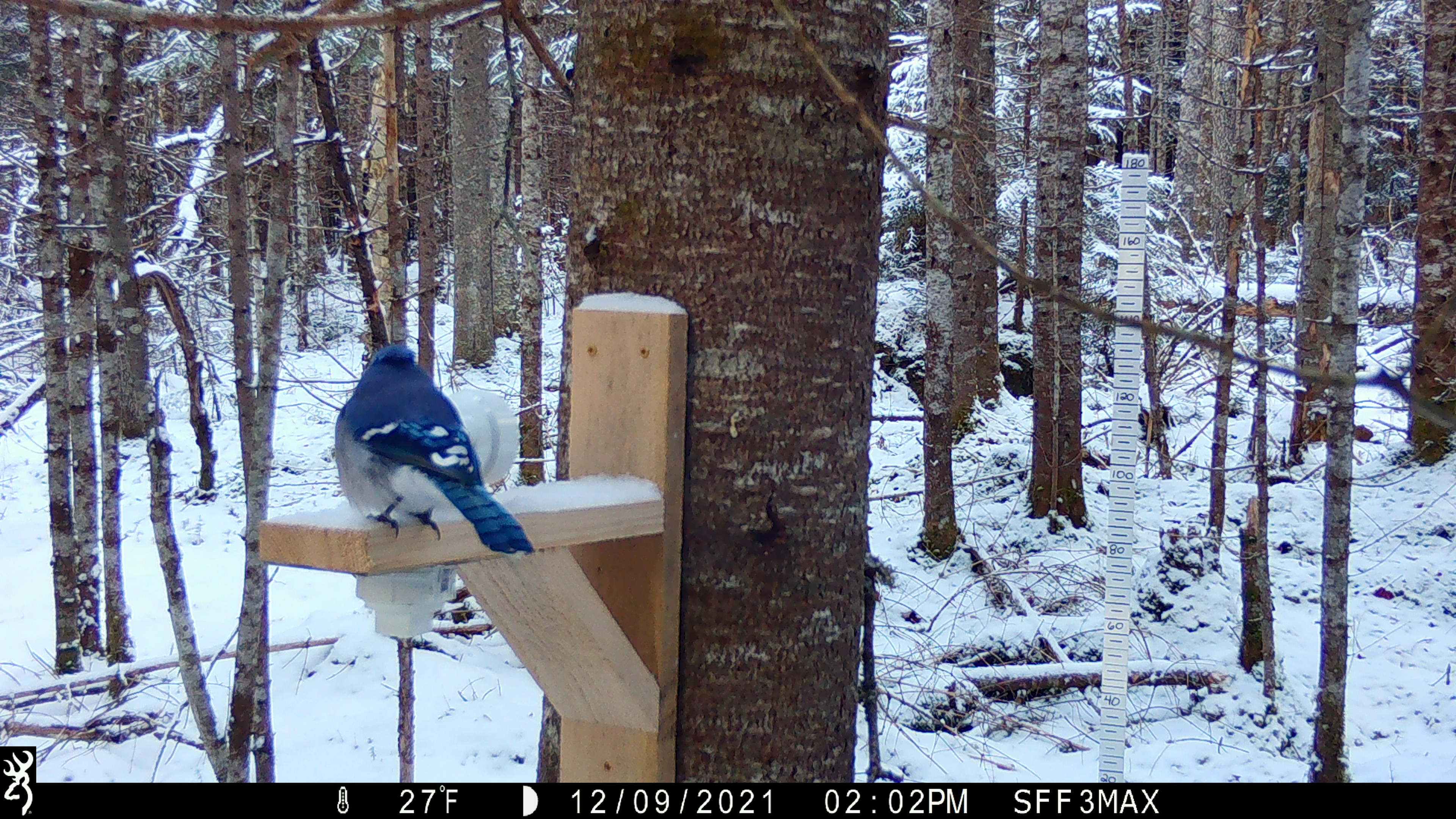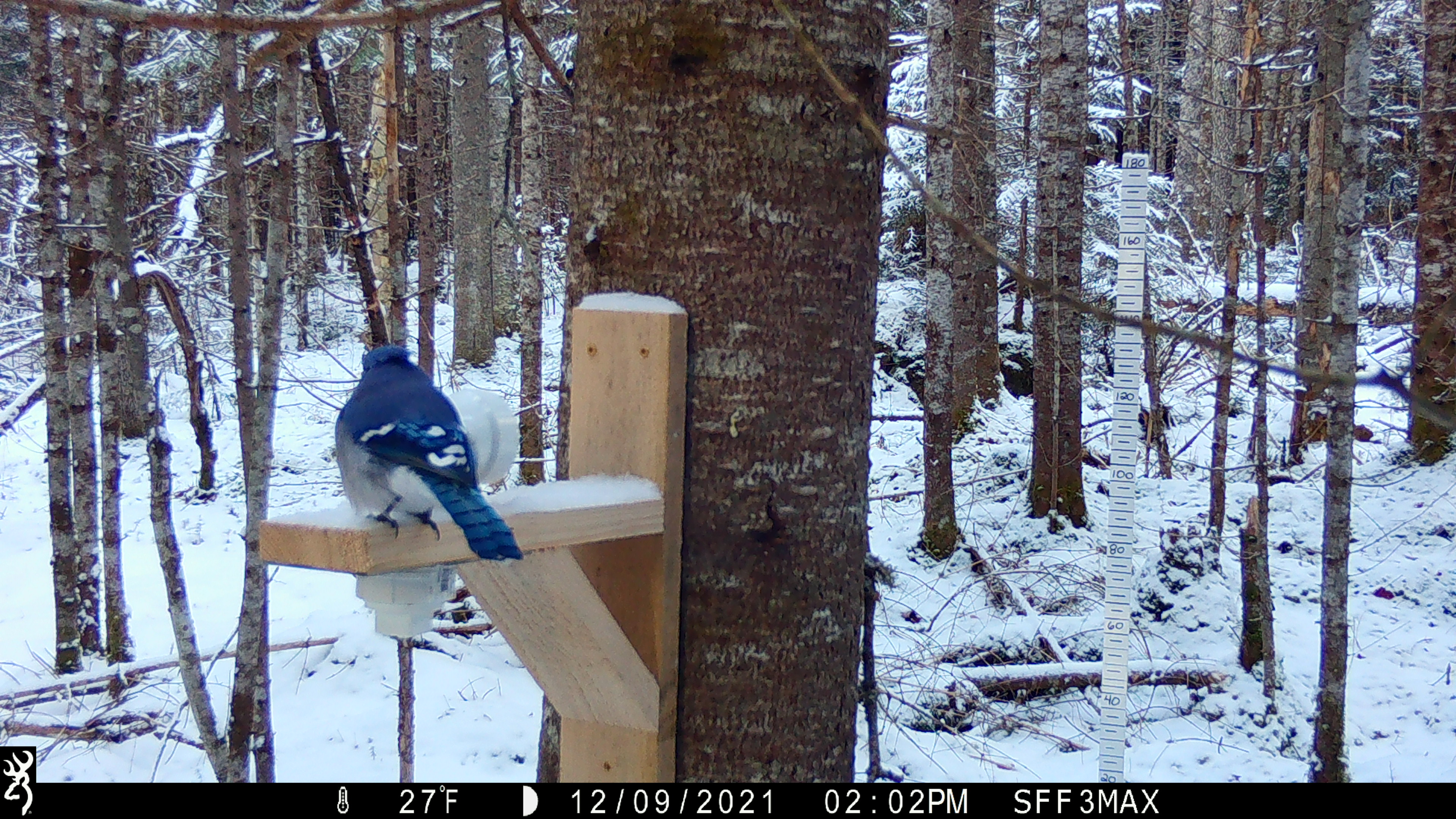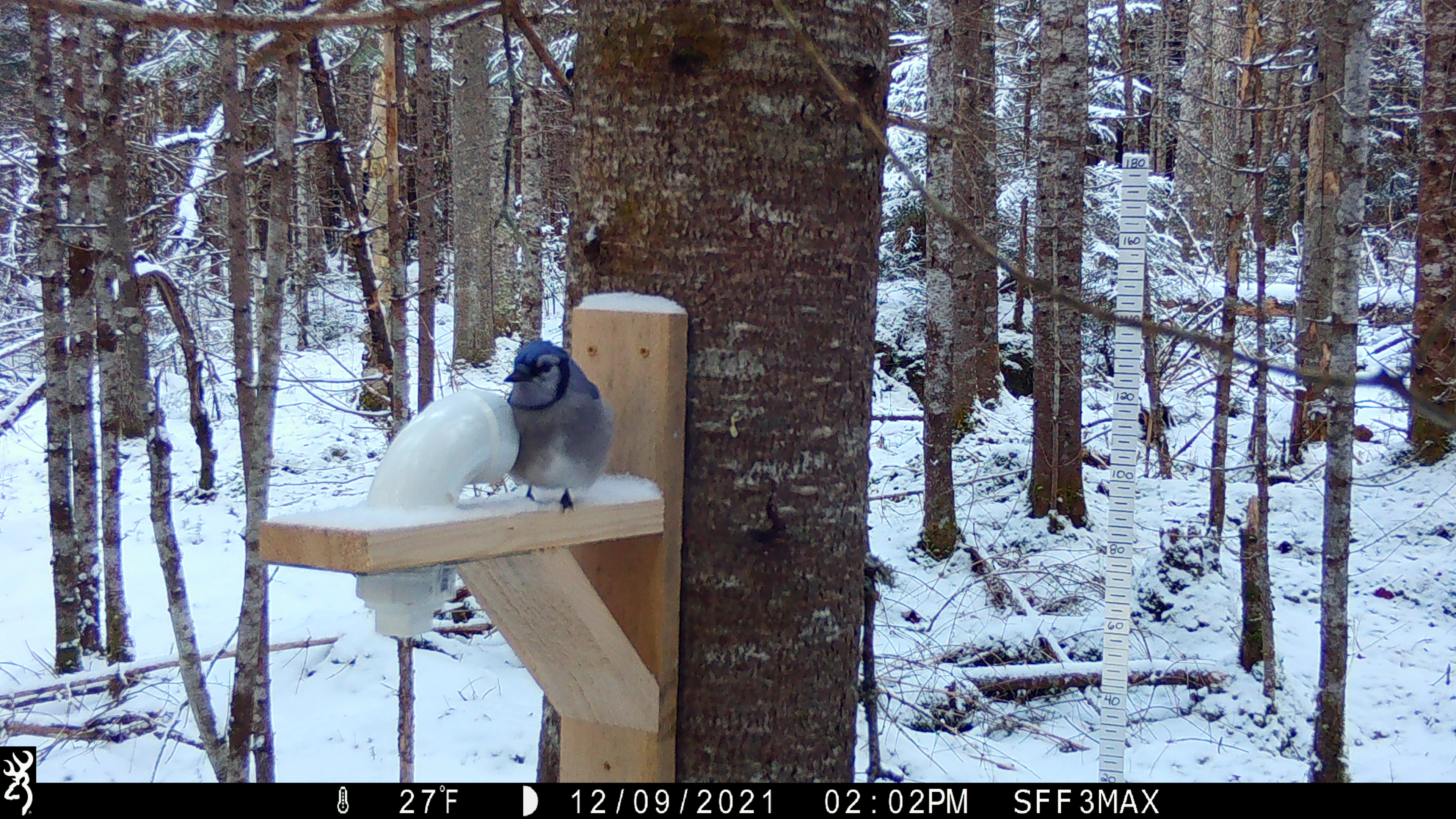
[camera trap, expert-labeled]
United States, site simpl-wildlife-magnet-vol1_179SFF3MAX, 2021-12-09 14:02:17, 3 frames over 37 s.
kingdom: Animalia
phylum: Chordata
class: Aves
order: Passeriformes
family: Corvidae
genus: Cyanocitta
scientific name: Cyanocitta cristata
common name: blue jay